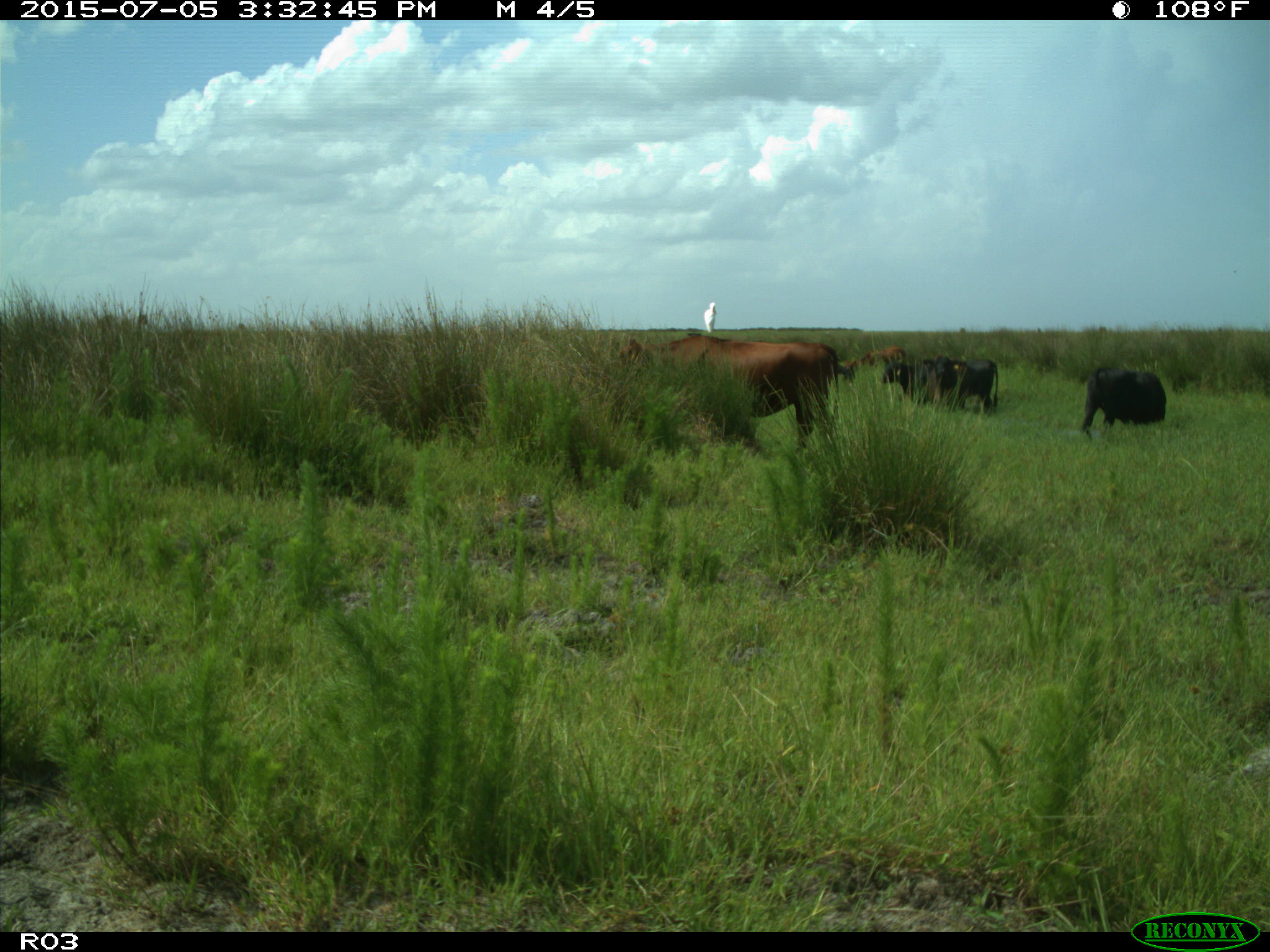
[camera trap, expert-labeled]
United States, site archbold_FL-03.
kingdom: Animalia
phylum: Chordata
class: Mammalia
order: Artiodactyla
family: Bovidae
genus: Bos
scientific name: Bos taurus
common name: domestic cow